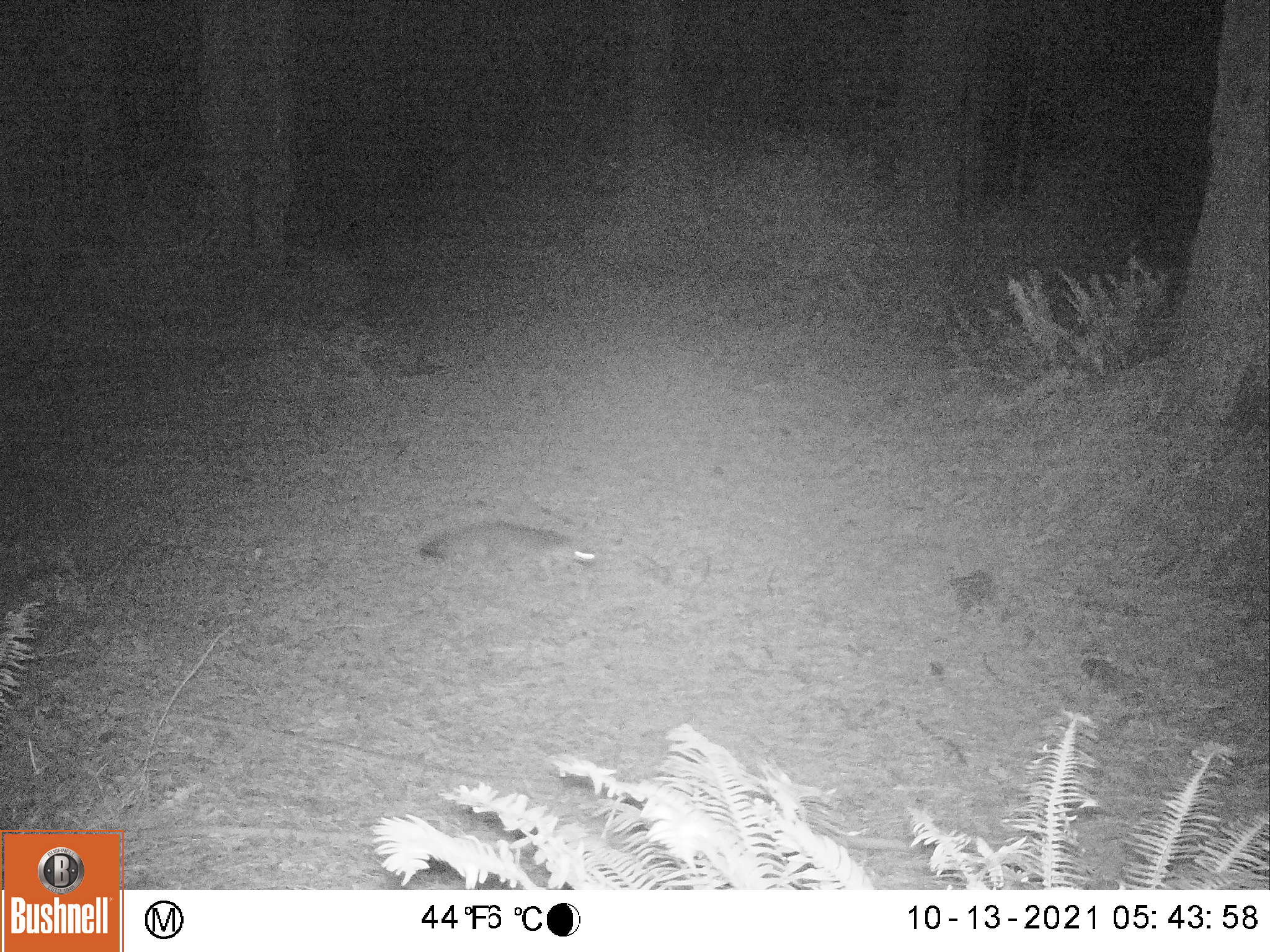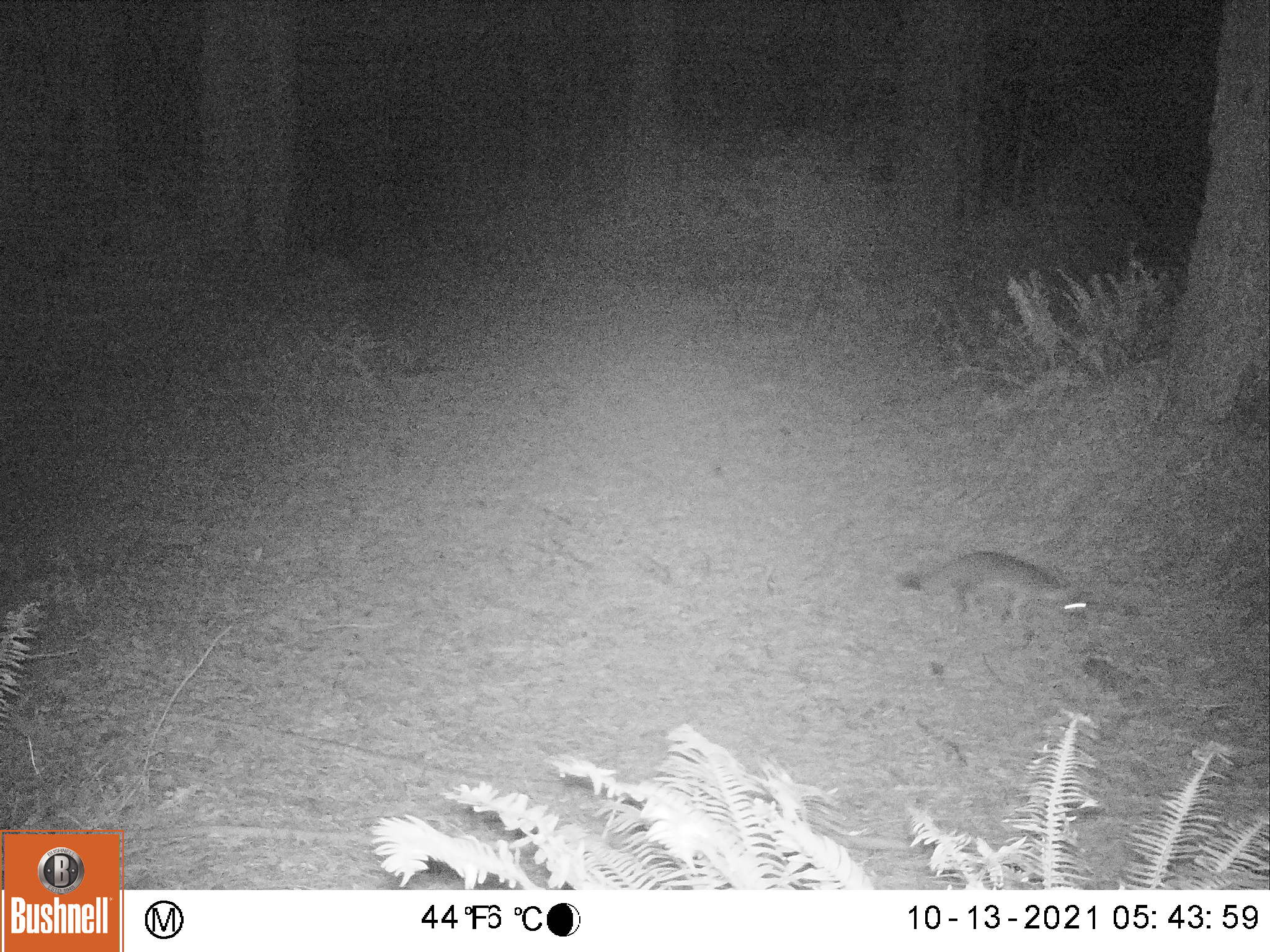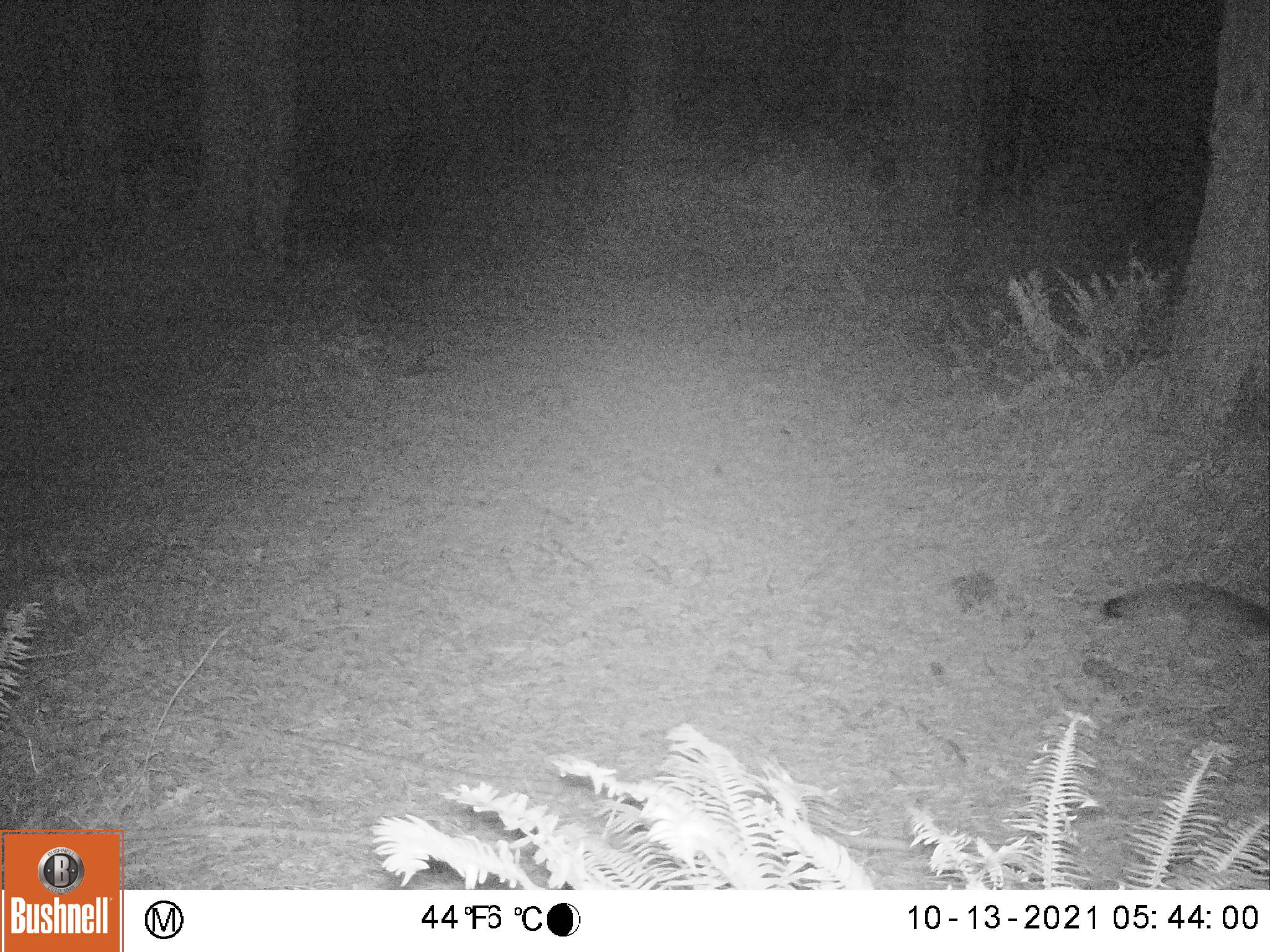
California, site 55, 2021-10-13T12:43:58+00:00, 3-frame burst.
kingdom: Animalia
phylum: Chordata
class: Mammalia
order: Carnivora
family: Canidae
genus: Urocyon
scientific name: Urocyon cinereoargenteus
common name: gray fox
Gray fox (Urocyon cinereoargenteus).